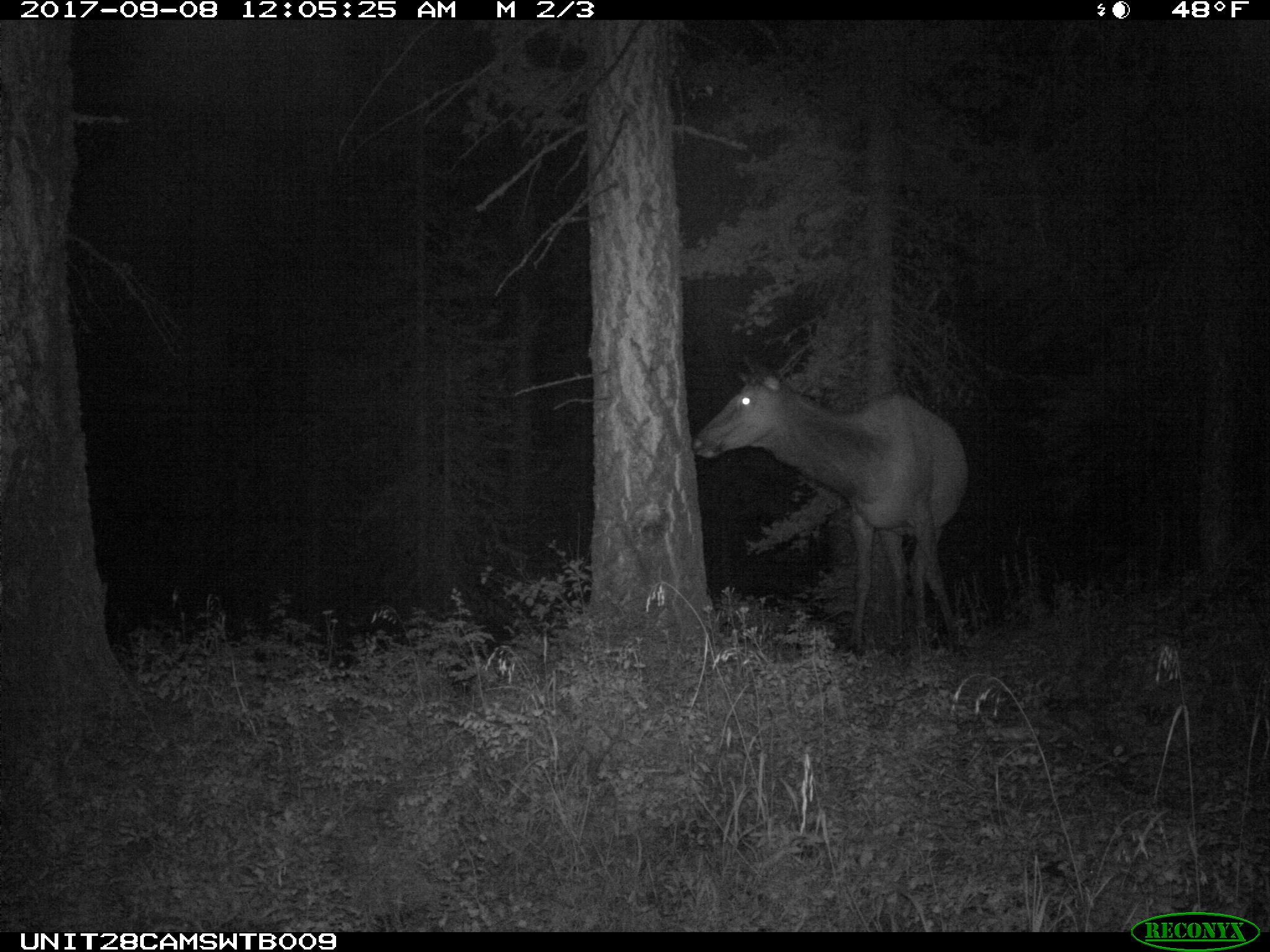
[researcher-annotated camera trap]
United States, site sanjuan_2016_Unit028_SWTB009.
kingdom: Animalia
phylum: Chordata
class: Mammalia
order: Artiodactyla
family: Cervidae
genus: Cervus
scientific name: Cervus elaphus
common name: red deer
Cervus elaphus (red deer).